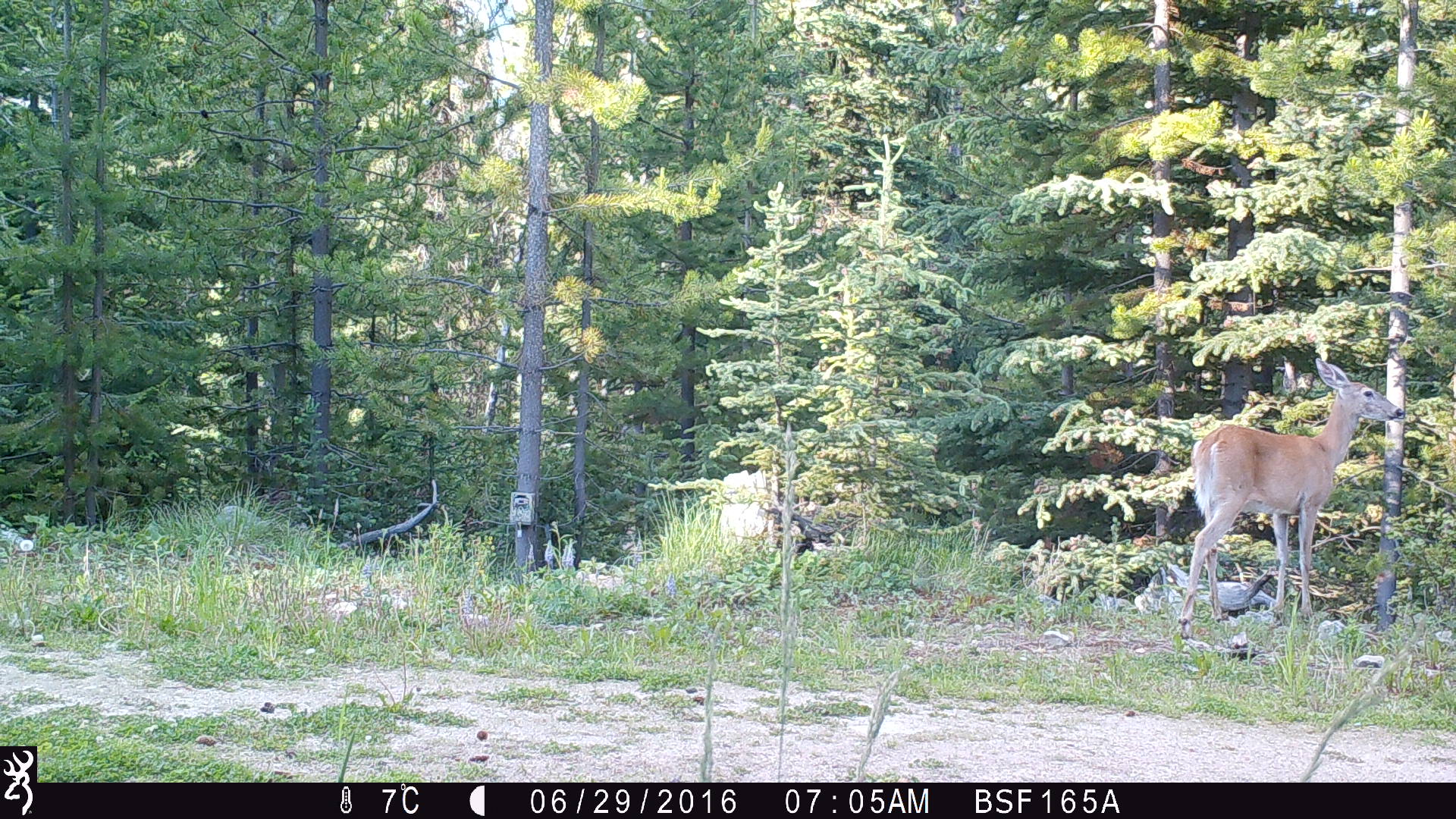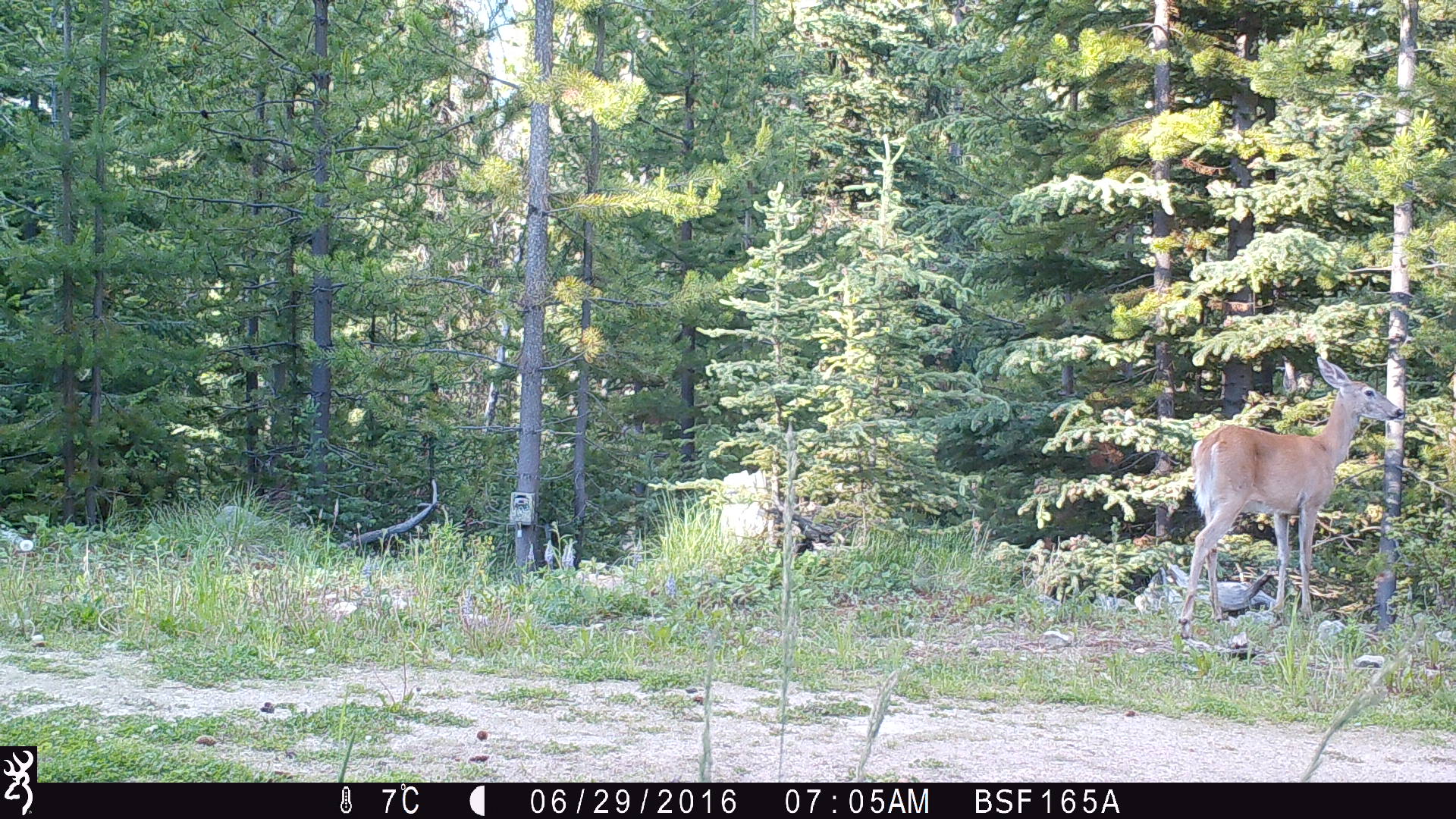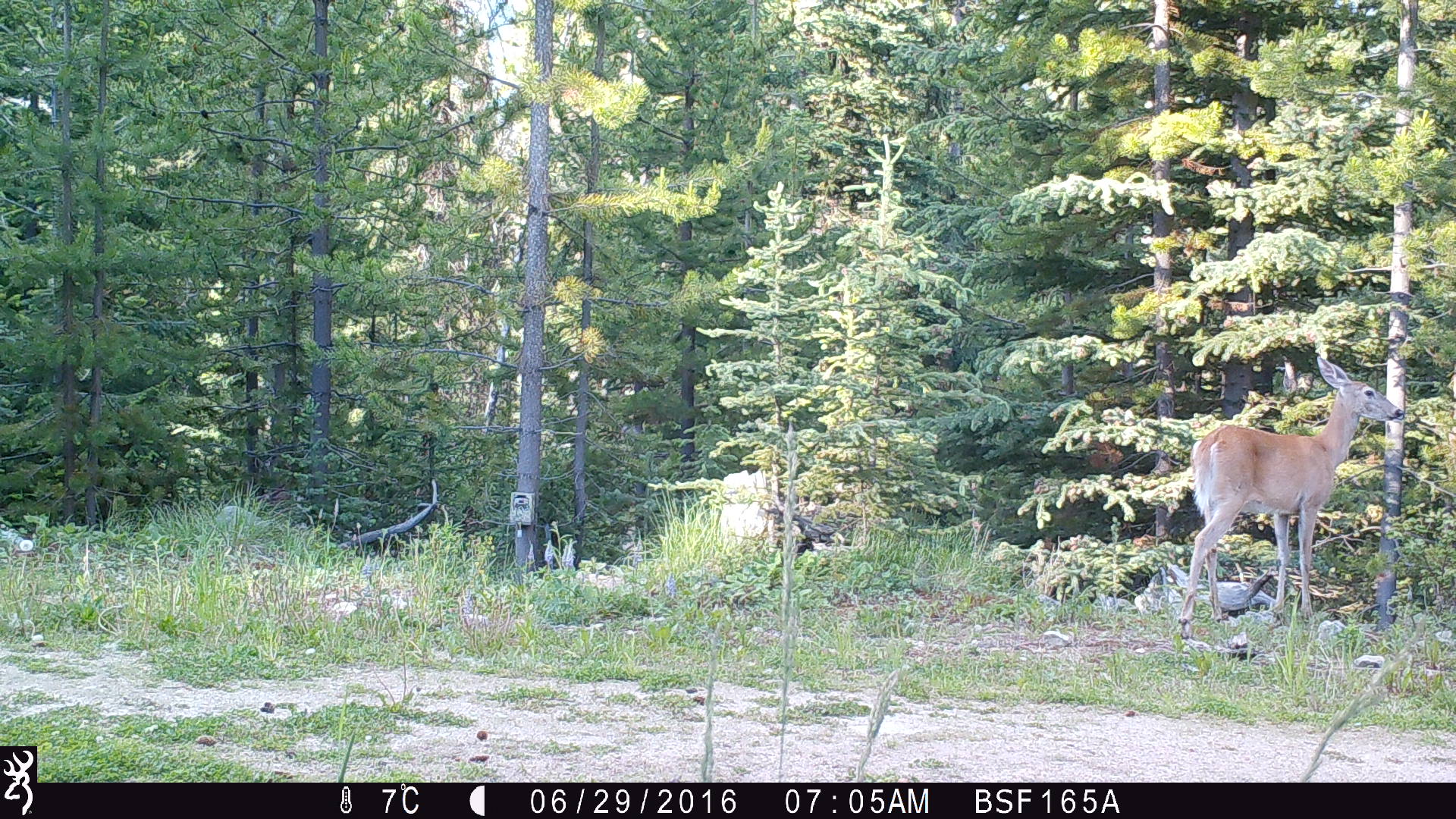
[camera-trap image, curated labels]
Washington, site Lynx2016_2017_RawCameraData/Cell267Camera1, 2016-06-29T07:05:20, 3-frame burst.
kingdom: Animalia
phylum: Chordata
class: Mammalia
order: Artiodactyla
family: Cervidae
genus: Odocoileus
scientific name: Odocoileus virginianus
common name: white-tailed deer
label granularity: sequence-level